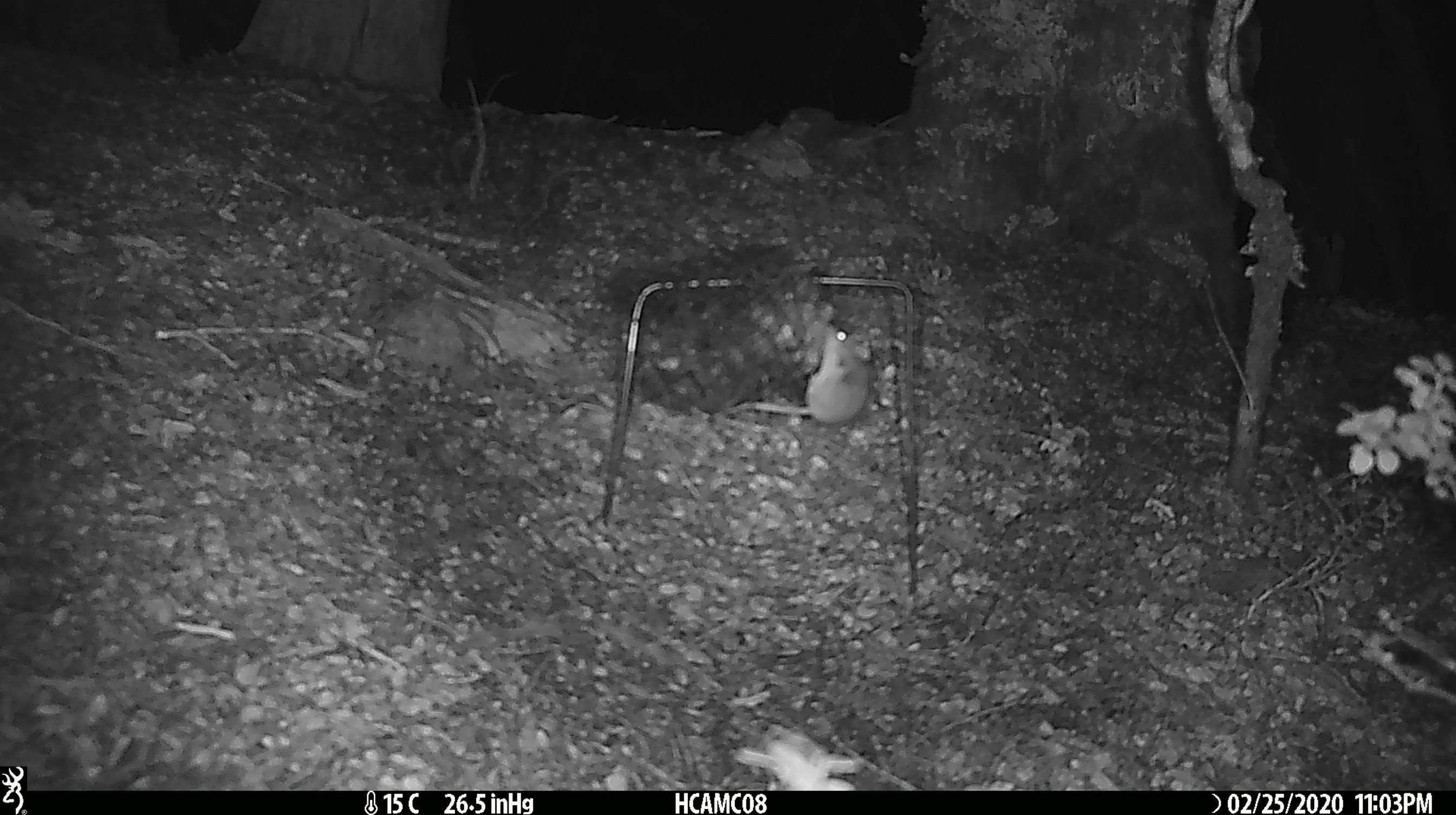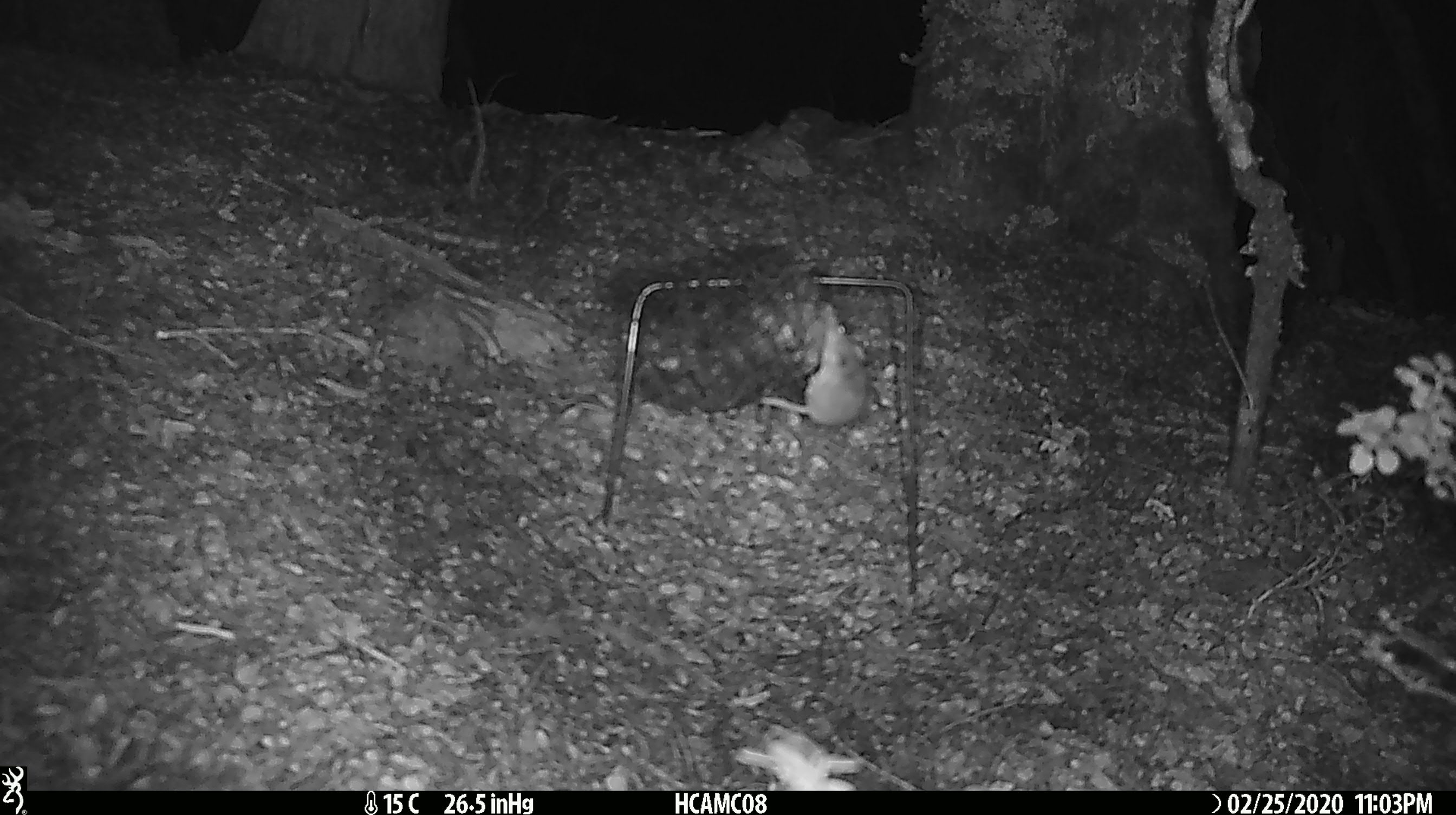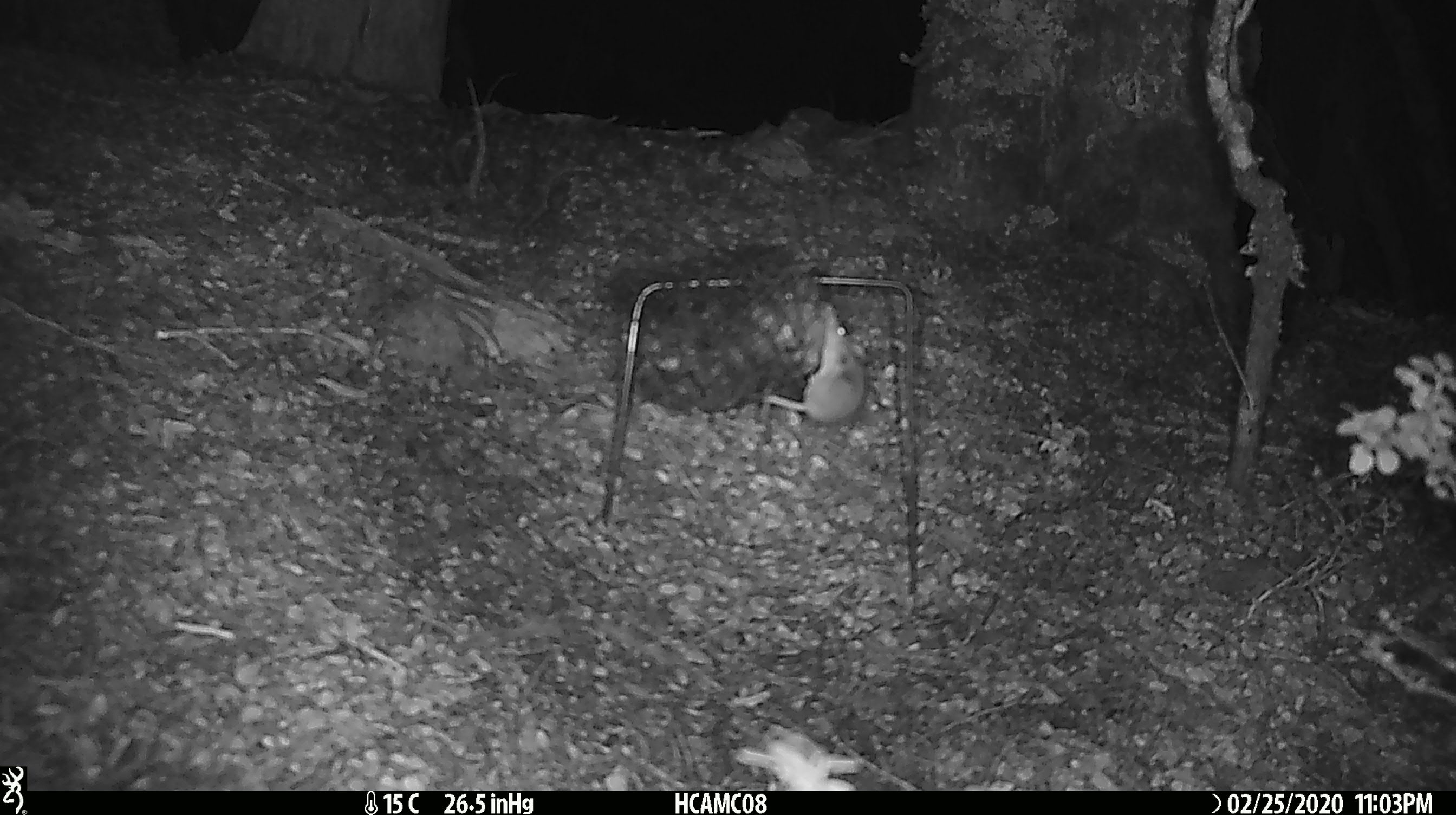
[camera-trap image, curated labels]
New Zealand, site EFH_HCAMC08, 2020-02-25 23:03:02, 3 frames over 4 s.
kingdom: Animalia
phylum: Chordata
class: Mammalia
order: Rodentia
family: Muridae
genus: Mus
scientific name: Mus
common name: mouse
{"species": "mouse (Mus)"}